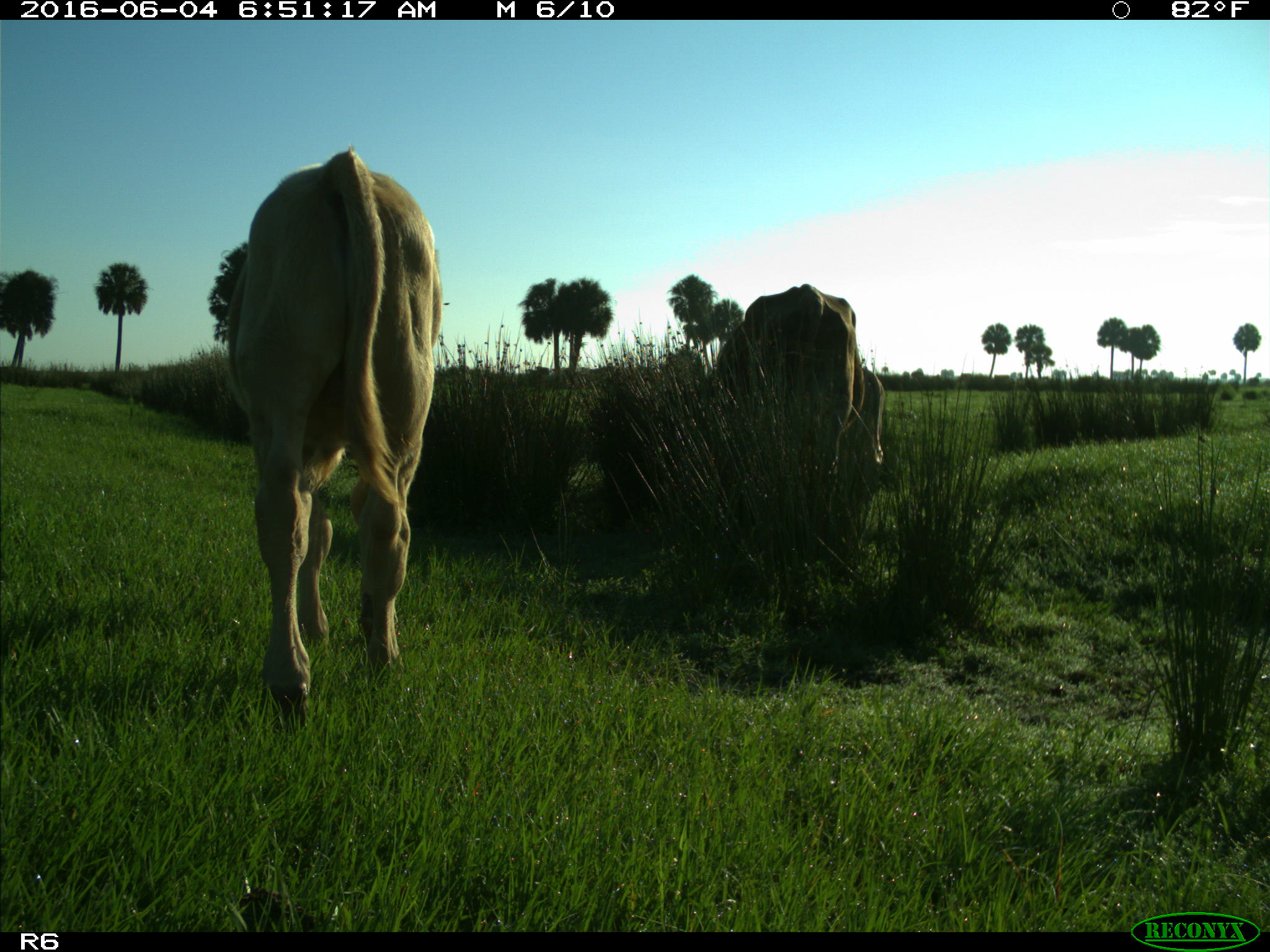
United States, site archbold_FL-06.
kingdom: Animalia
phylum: Chordata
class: Mammalia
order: Artiodactyla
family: Bovidae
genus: Bos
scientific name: Bos taurus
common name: domestic cow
Bos taurus (domestic cow).